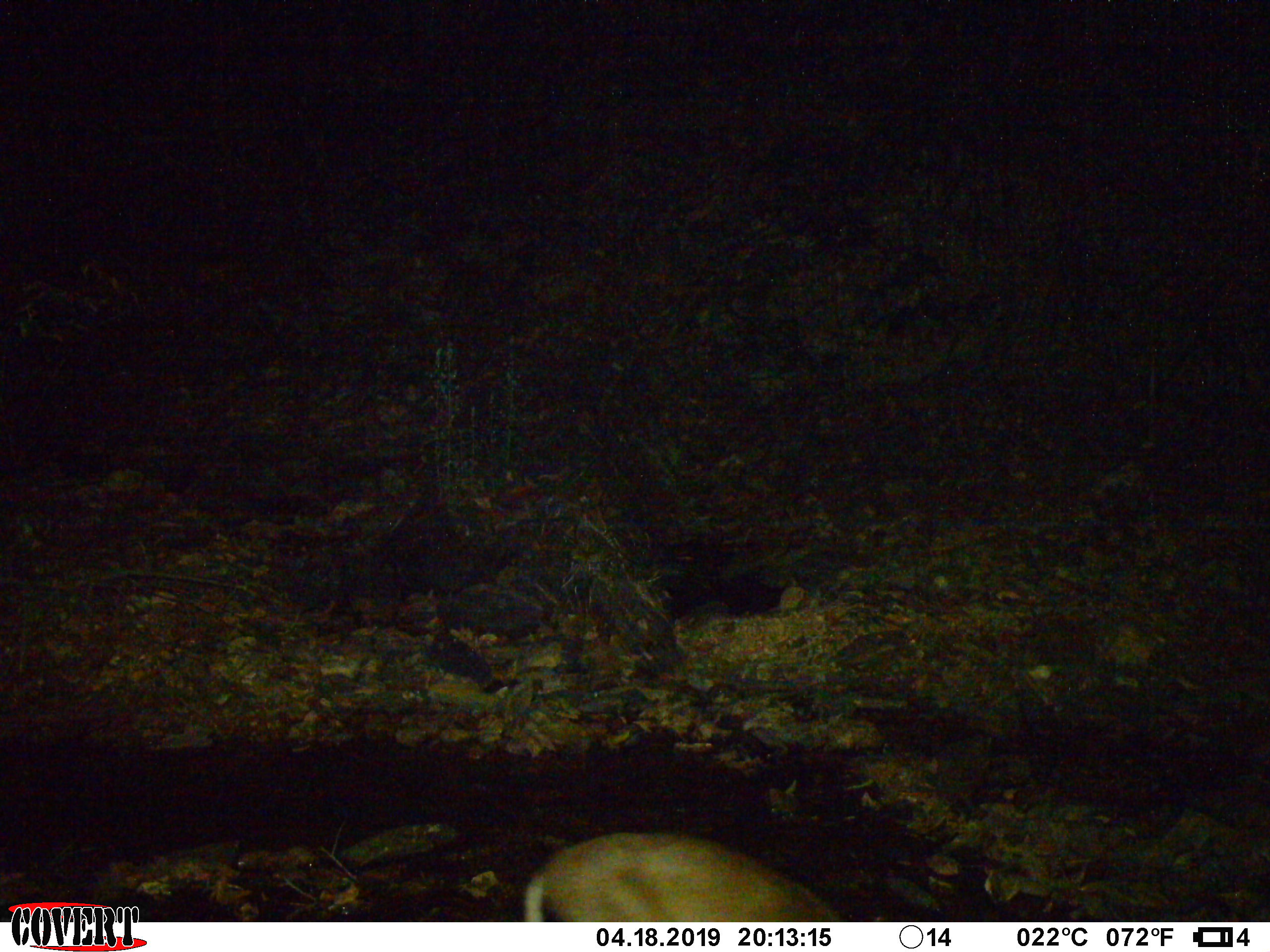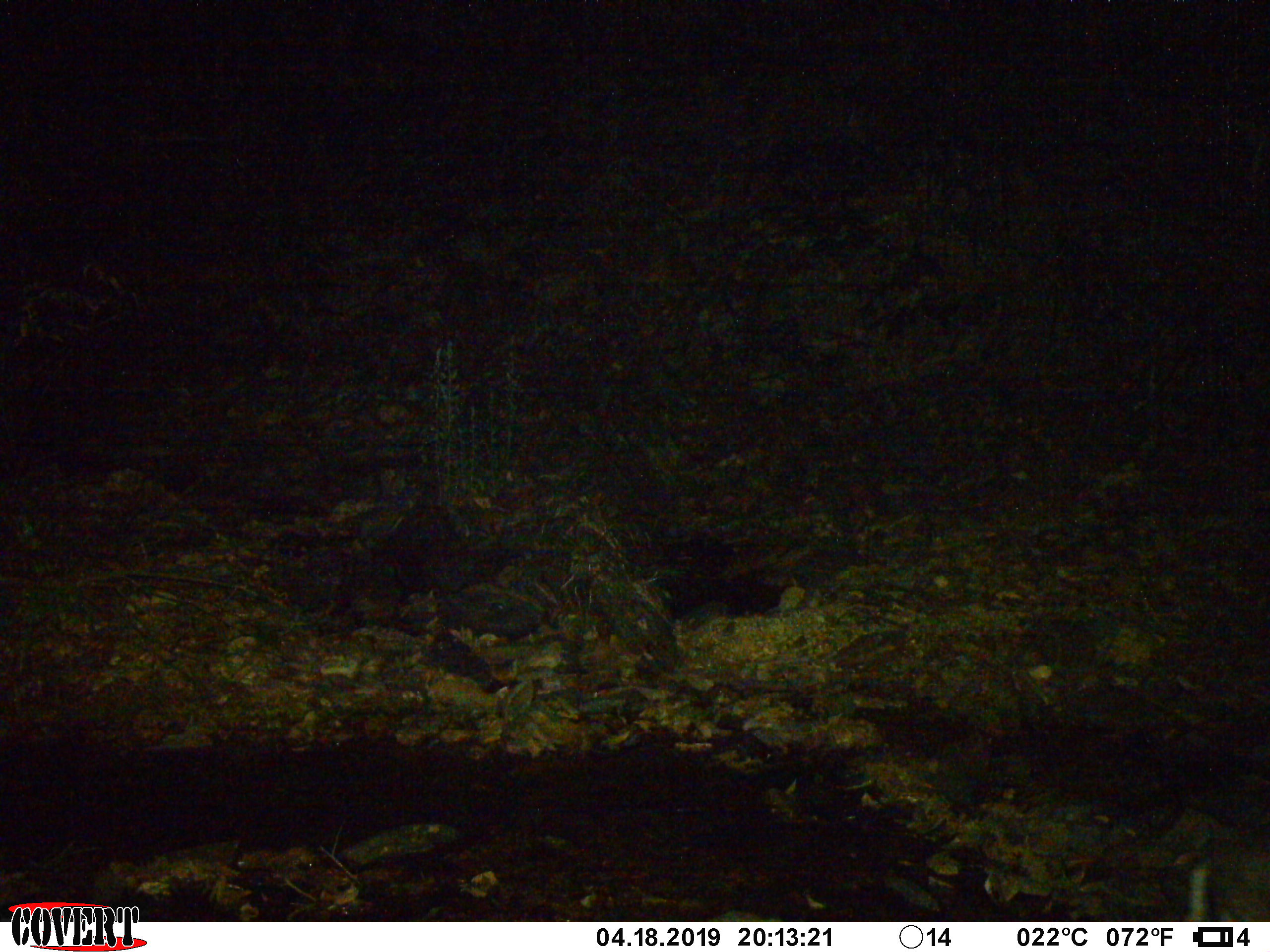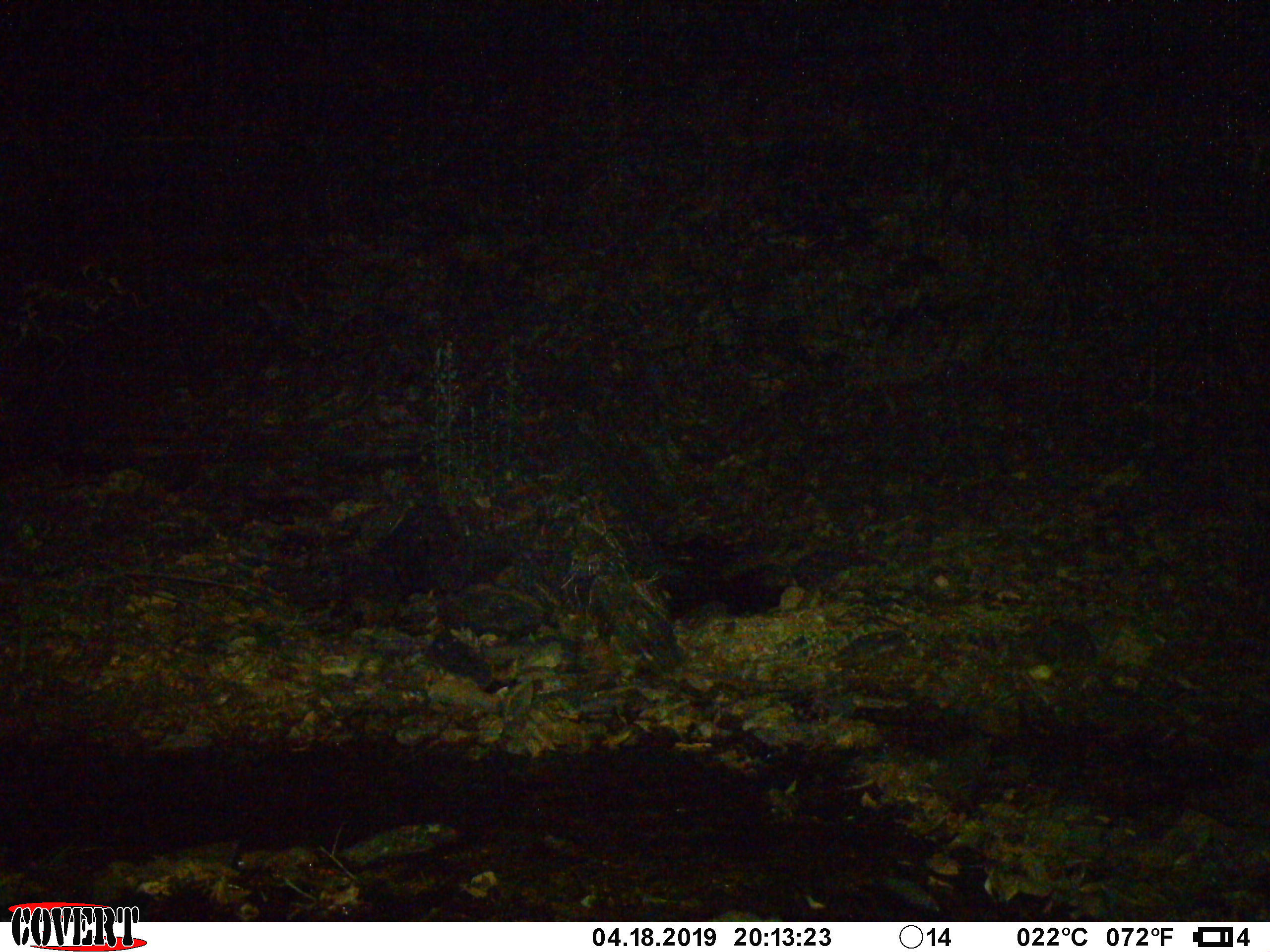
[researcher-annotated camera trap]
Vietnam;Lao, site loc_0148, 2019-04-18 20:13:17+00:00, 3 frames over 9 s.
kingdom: Animalia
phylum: Chordata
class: Mammalia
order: Artiodactyla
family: Cervidae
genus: Muntiacus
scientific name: Muntiacus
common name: muntjacs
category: unidentified muntjac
Unidentified muntjac (muntjacs) (Muntiacus). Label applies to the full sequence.